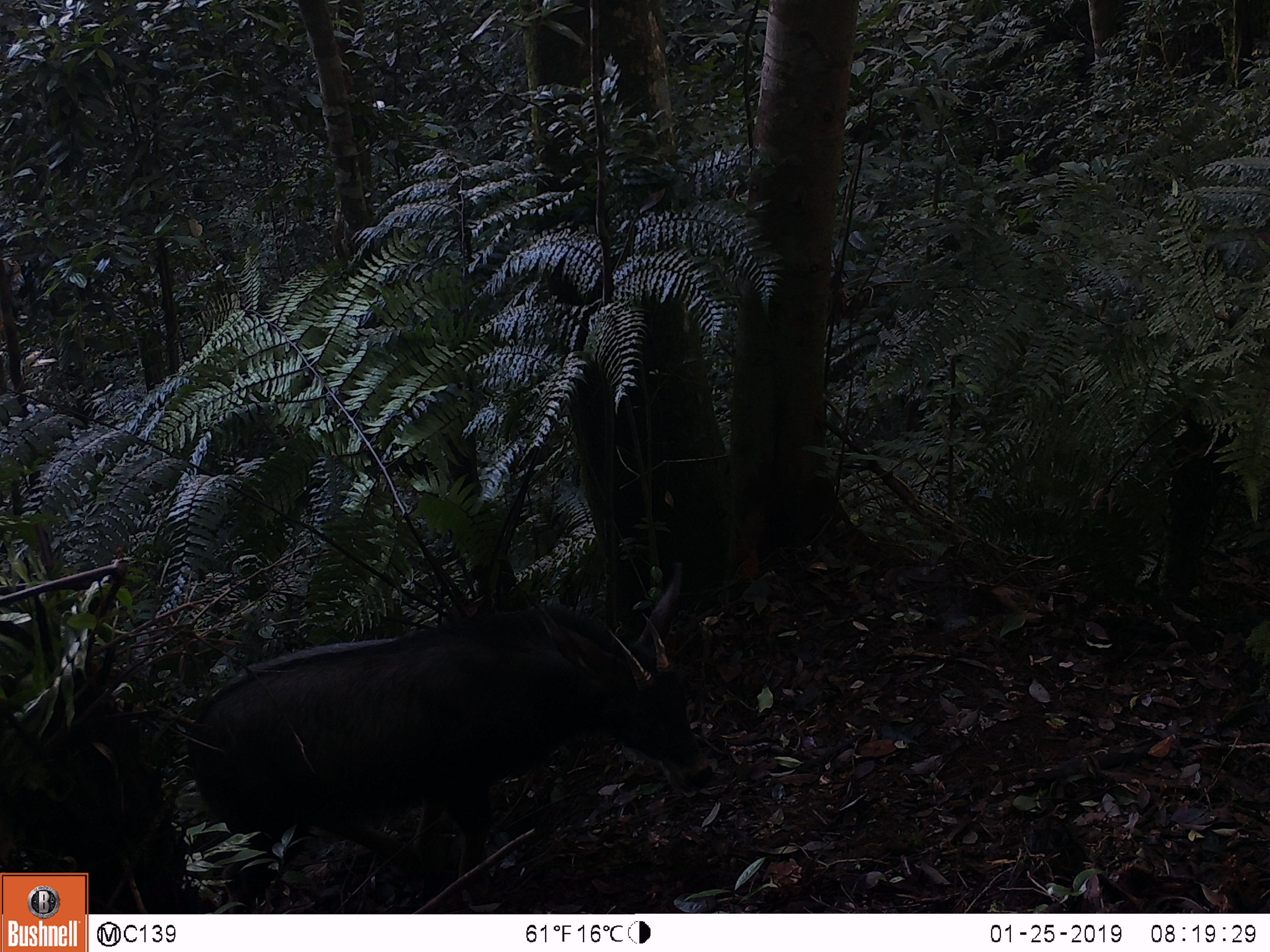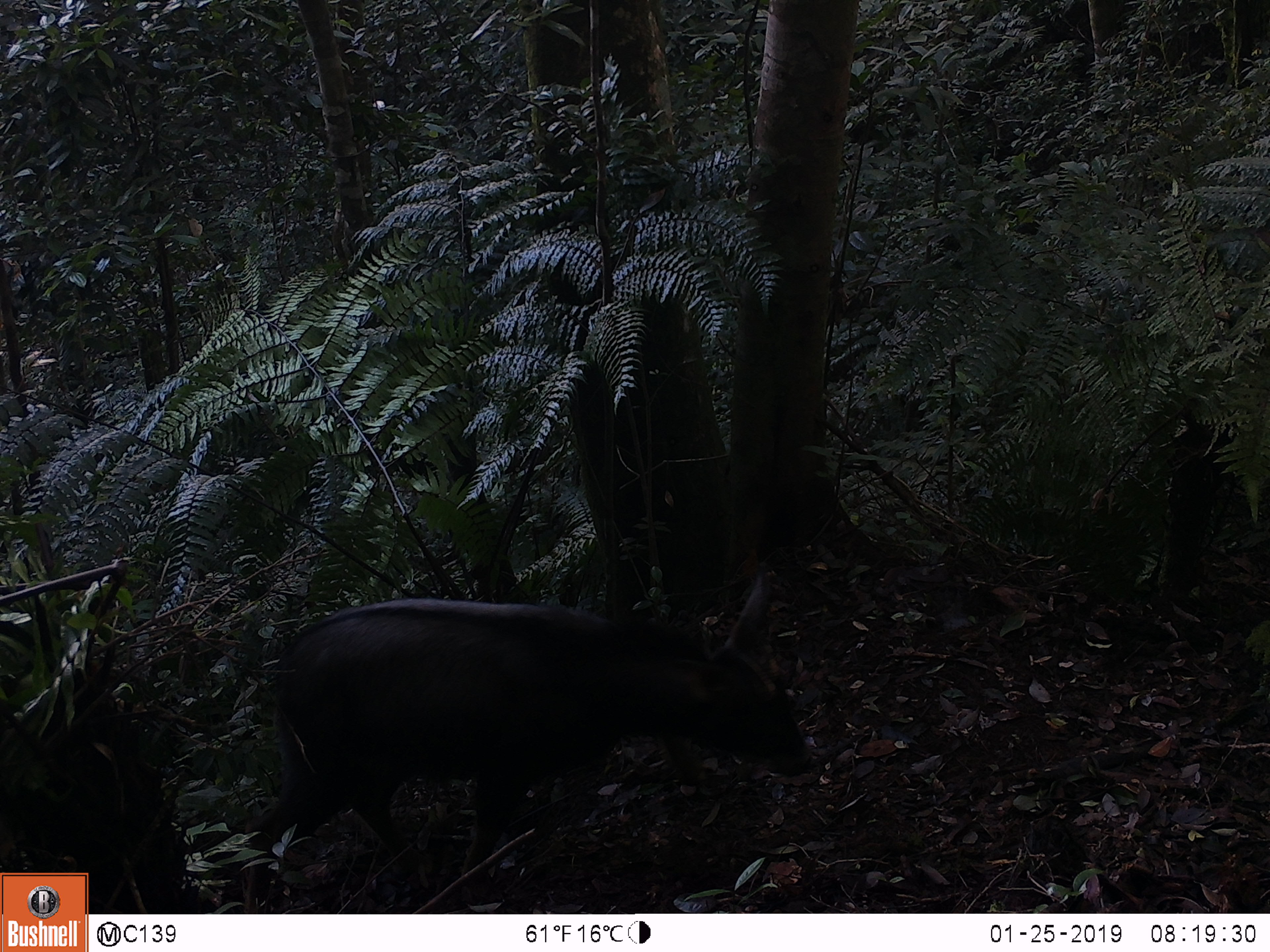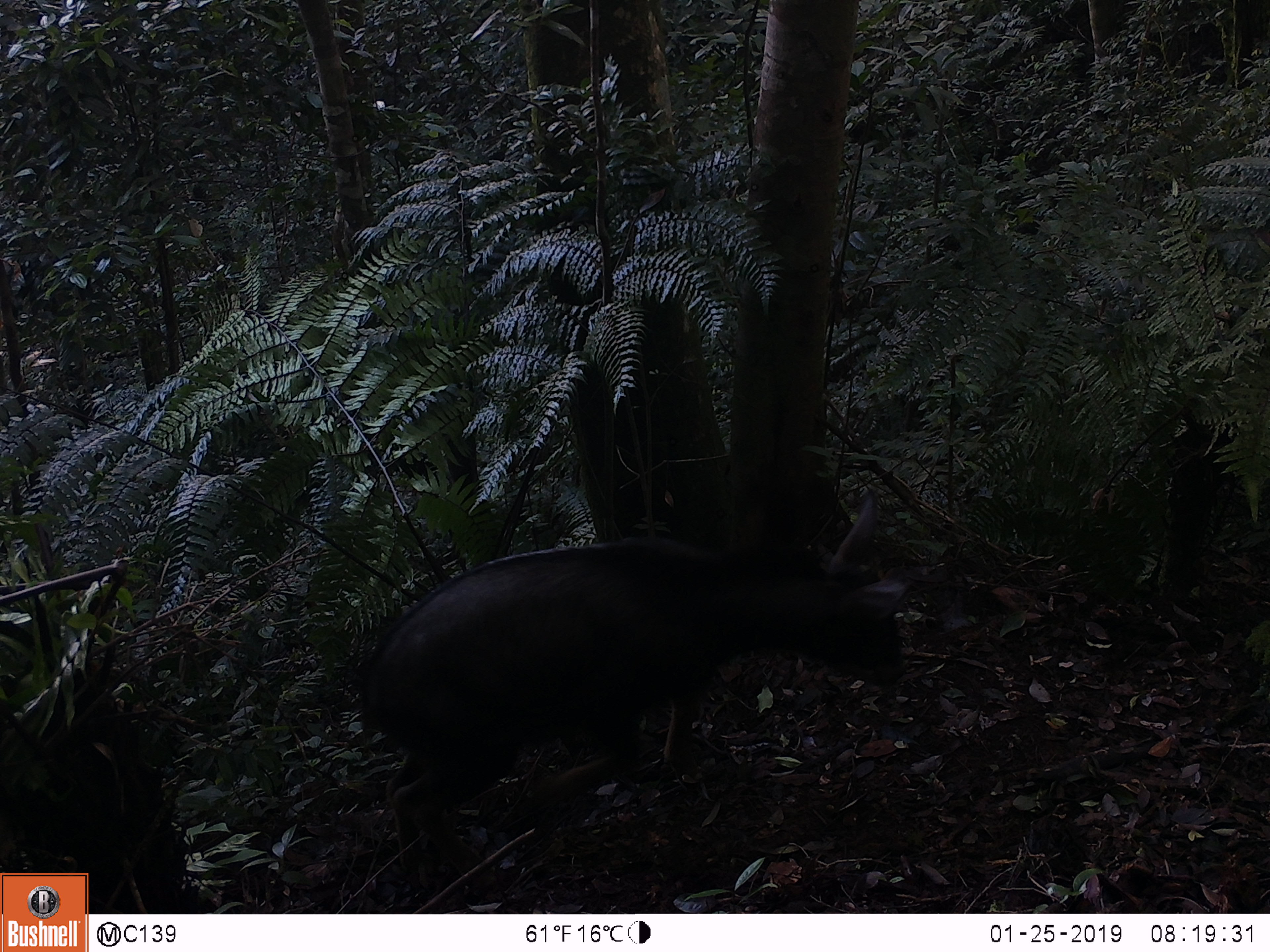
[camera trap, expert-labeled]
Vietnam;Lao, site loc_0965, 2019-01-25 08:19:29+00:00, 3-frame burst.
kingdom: Animalia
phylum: Chordata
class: Mammalia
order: Artiodactyla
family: Bovidae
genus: Capricornis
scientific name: Capricornis sumatraensis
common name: chinese serow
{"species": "chinese serow (Capricornis sumatraensis)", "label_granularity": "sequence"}